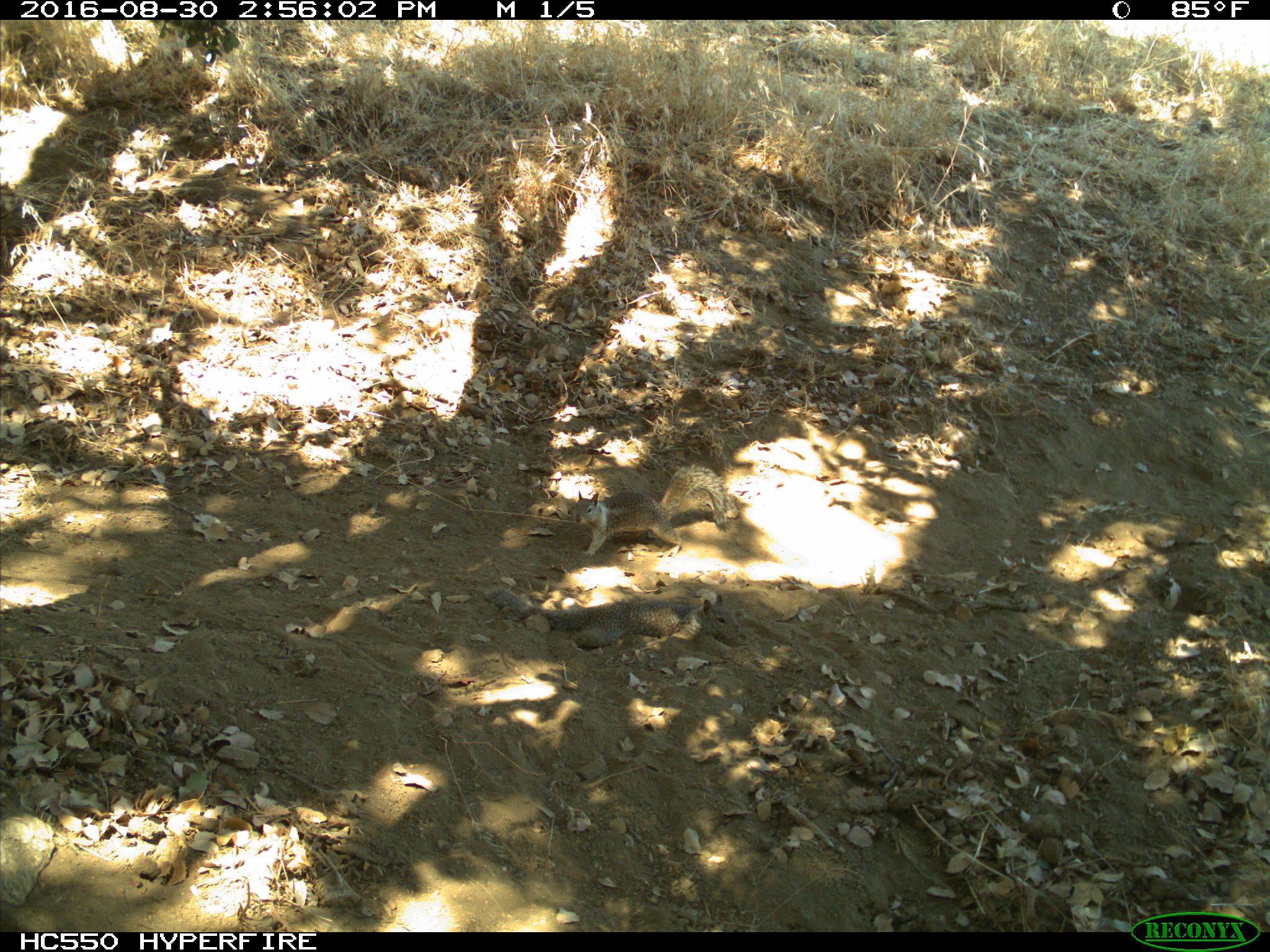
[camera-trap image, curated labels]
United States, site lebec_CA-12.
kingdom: Animalia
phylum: Chordata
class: Mammalia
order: Rodentia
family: Sciuridae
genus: Otospermophilus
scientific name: Otospermophilus beecheyi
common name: california ground squirrel